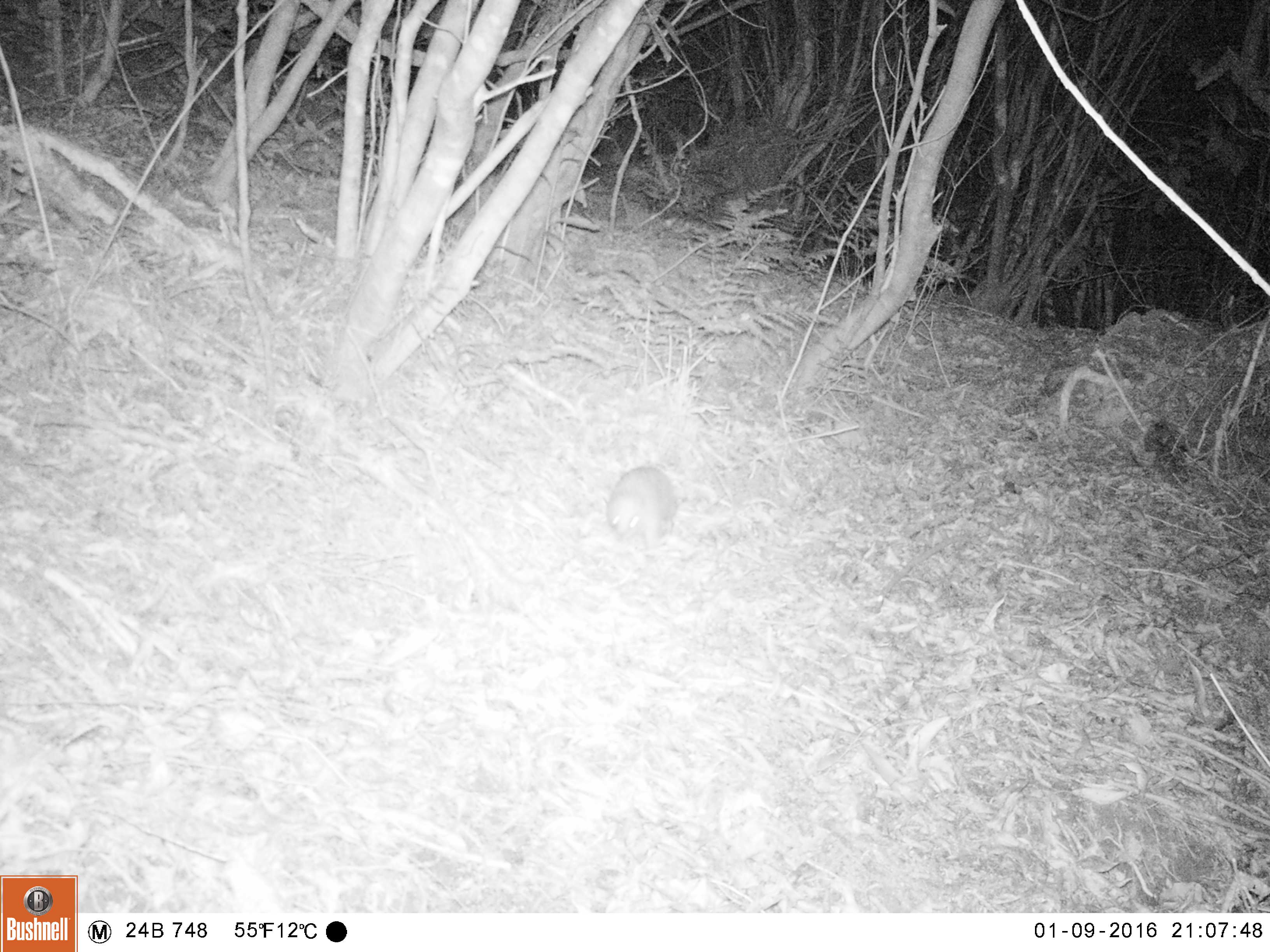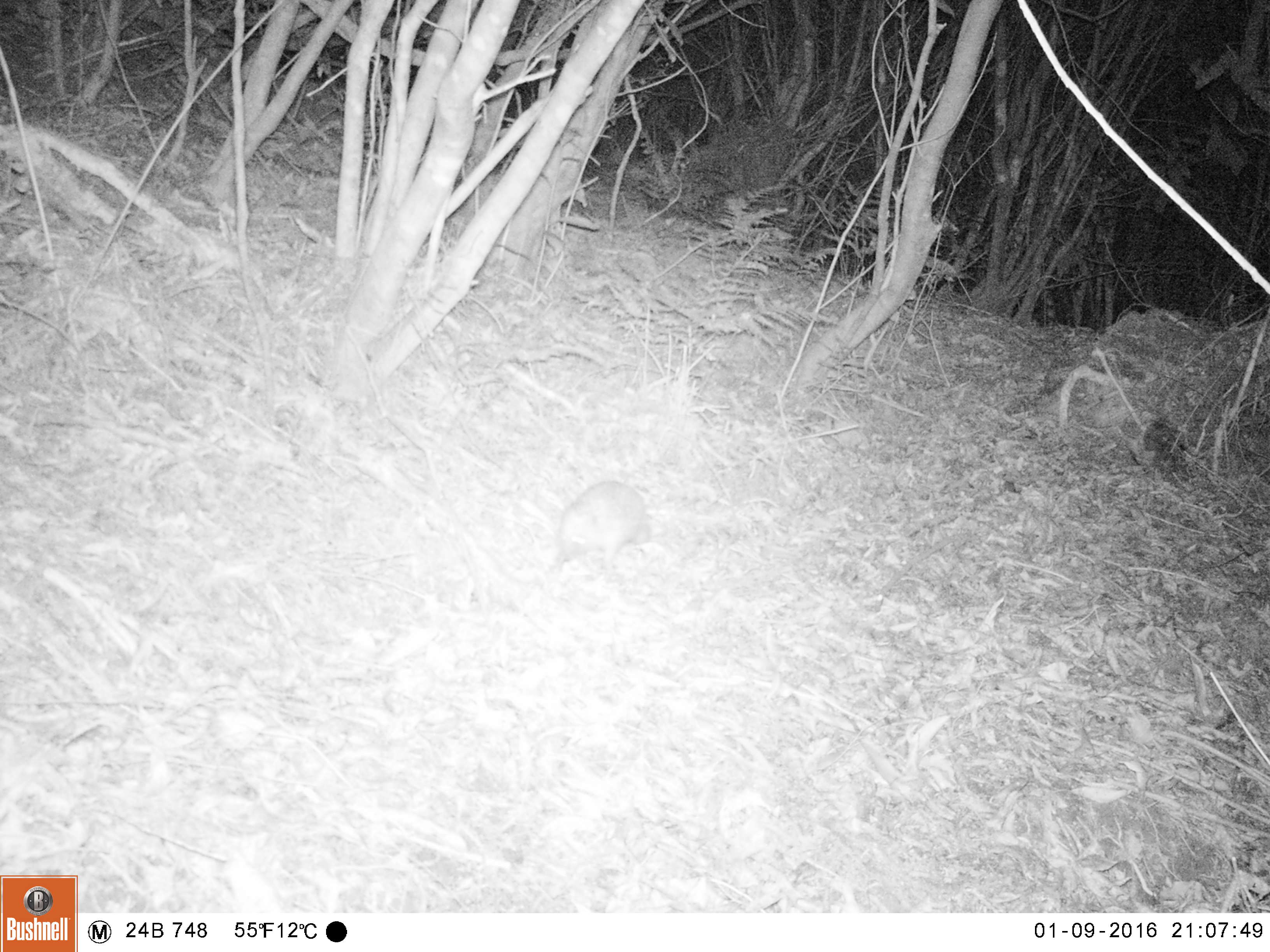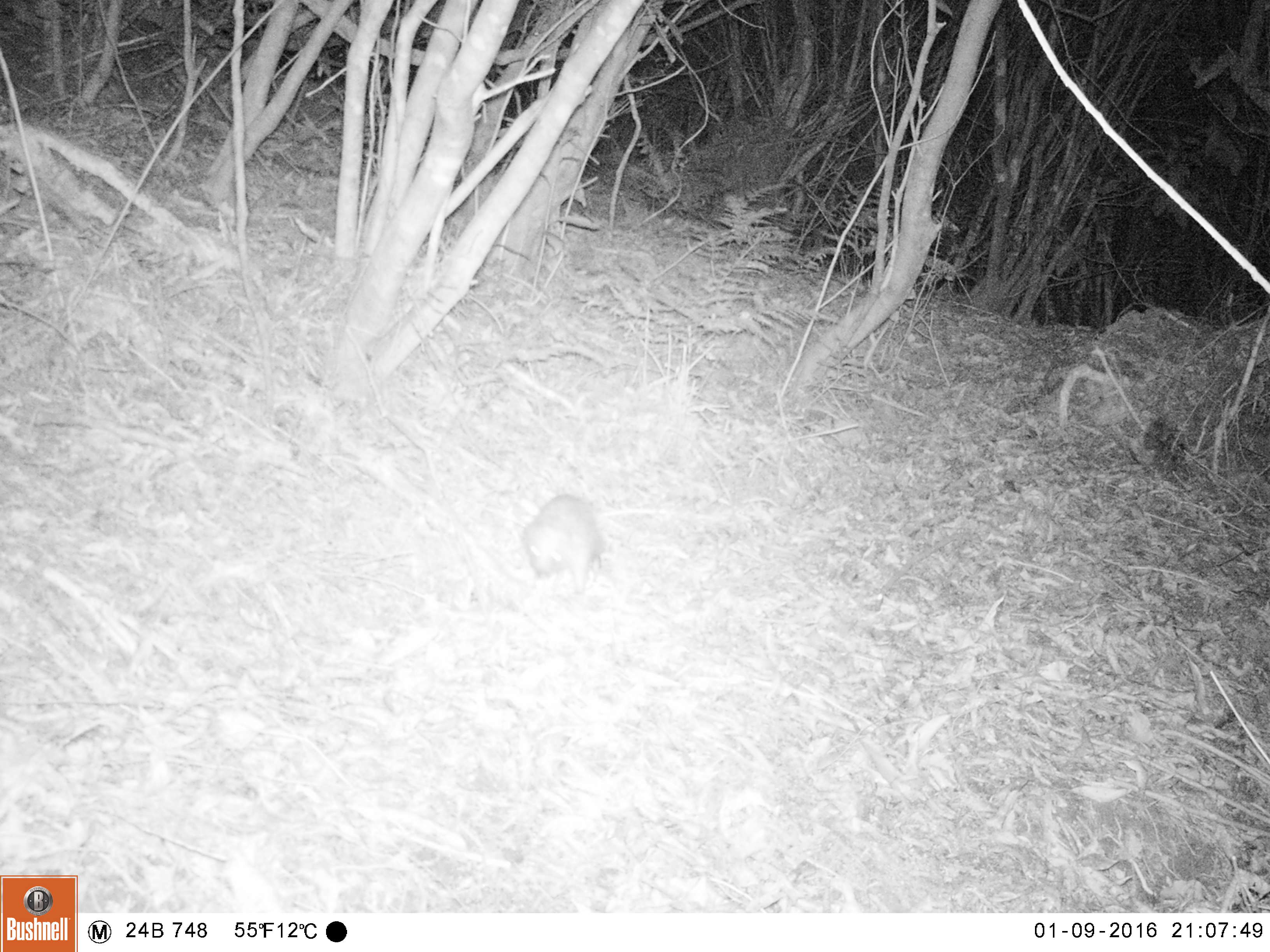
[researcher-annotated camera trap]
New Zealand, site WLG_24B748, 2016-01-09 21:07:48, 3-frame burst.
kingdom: Animalia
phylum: Chordata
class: Mammalia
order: Eulipotyphla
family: Erinaceidae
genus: Erinaceus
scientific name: Erinaceus europaeus europaeus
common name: european hedgehog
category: hedgehog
Hedgehog (european hedgehog) (Erinaceus europaeus europaeus).